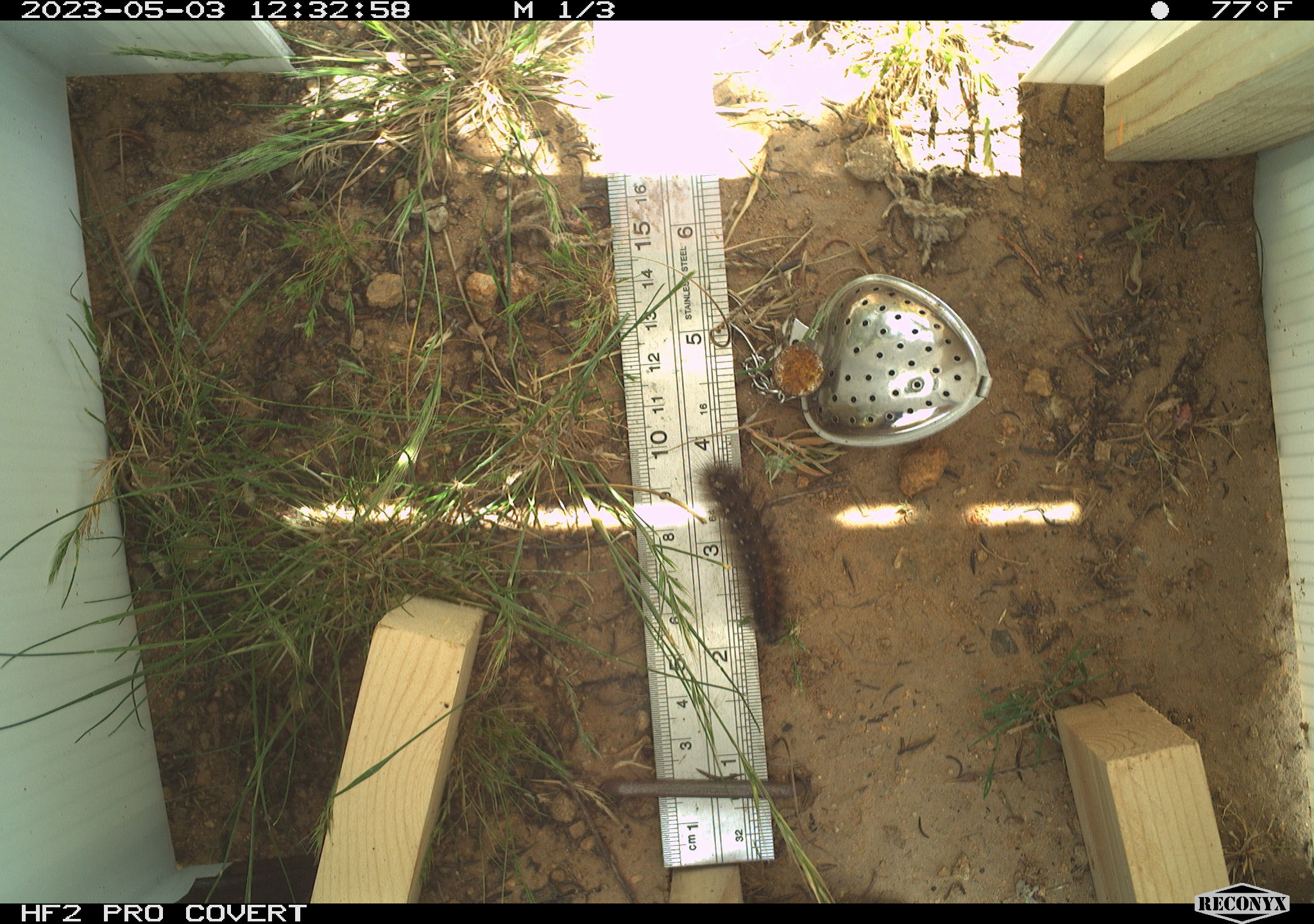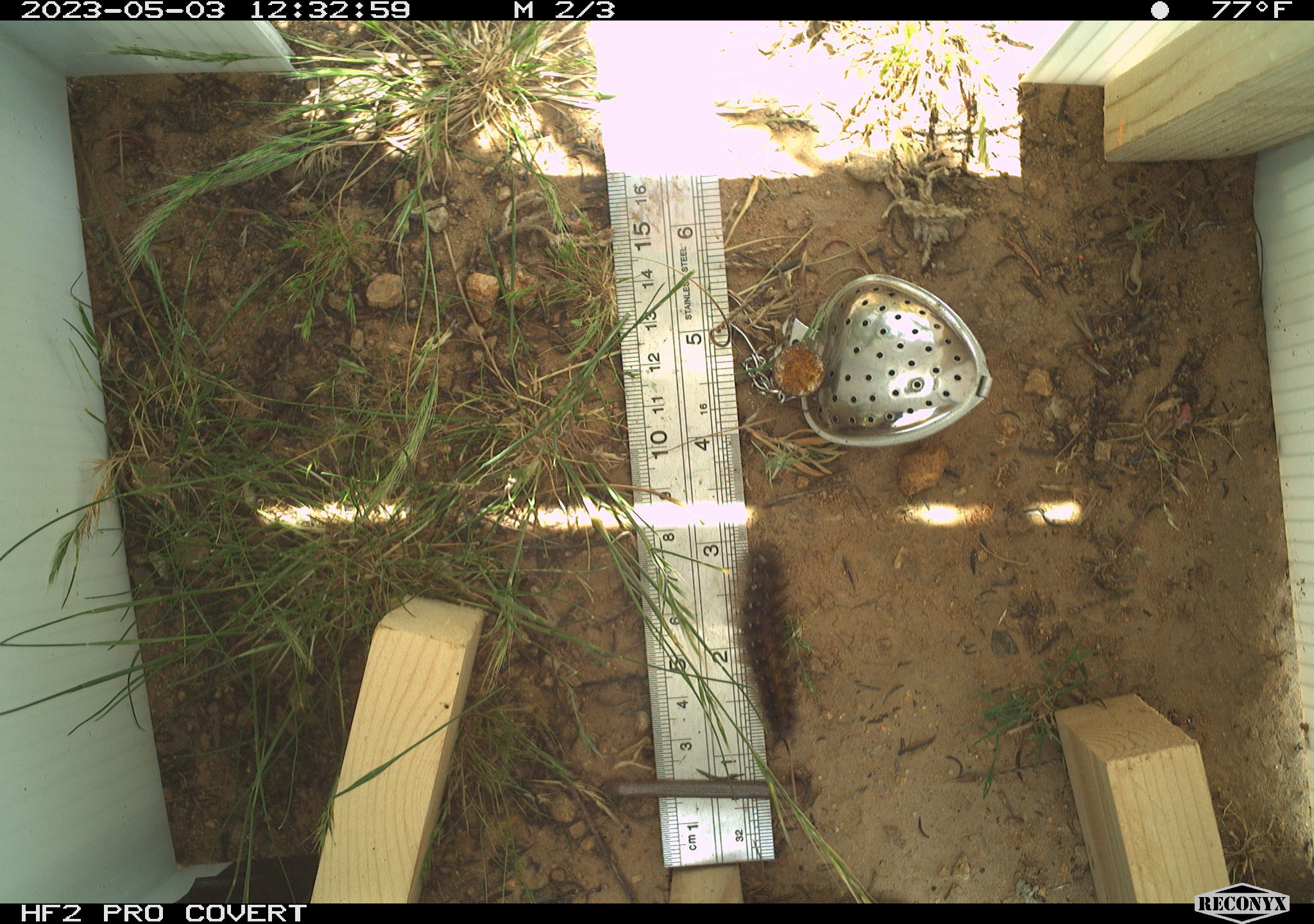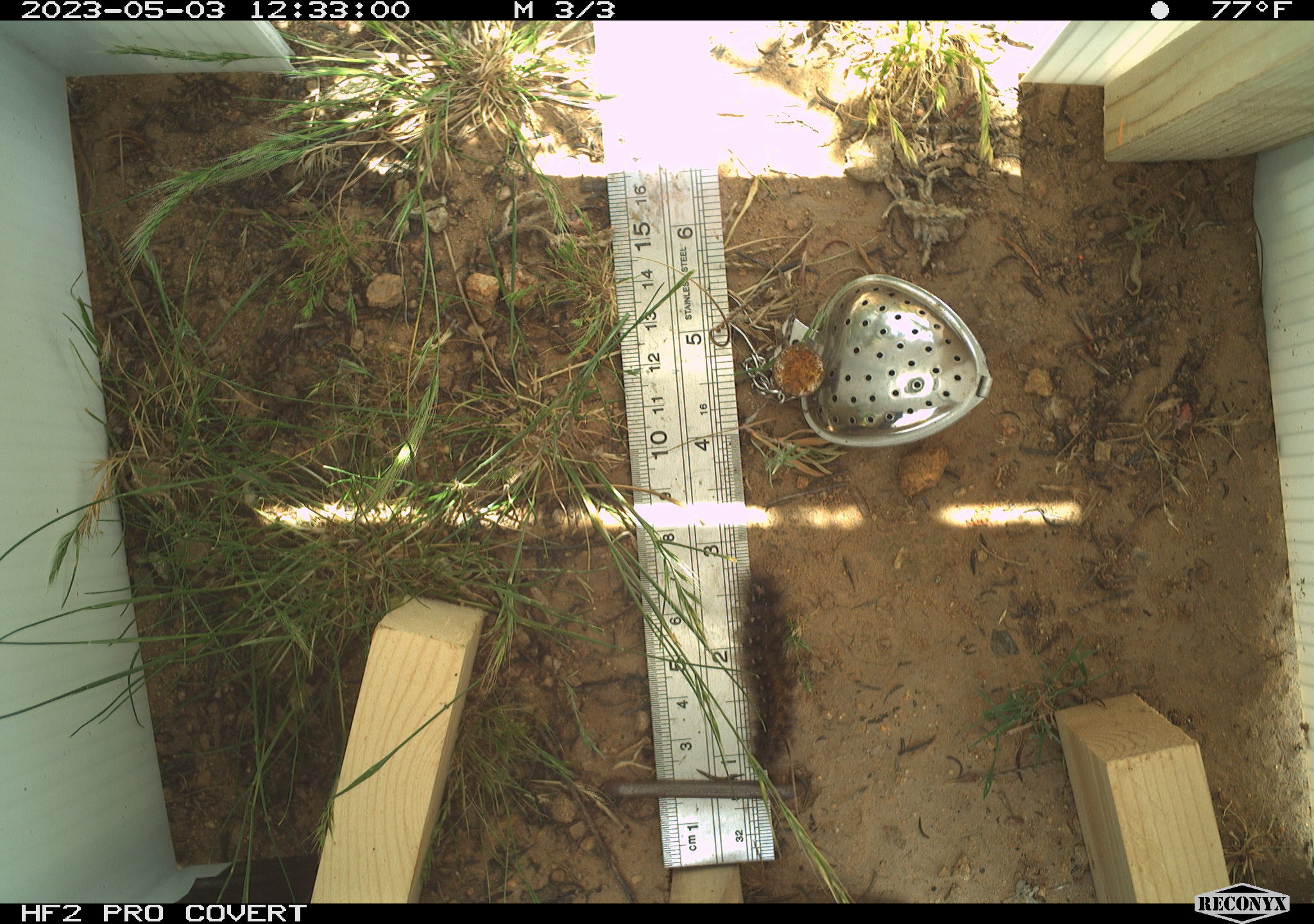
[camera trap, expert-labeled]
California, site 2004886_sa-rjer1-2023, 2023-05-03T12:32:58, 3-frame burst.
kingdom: Animalia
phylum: Arthropoda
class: Insecta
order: Lepidoptera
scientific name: Lepidoptera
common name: butterflies and moths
Butterflies and moths (Lepidoptera).